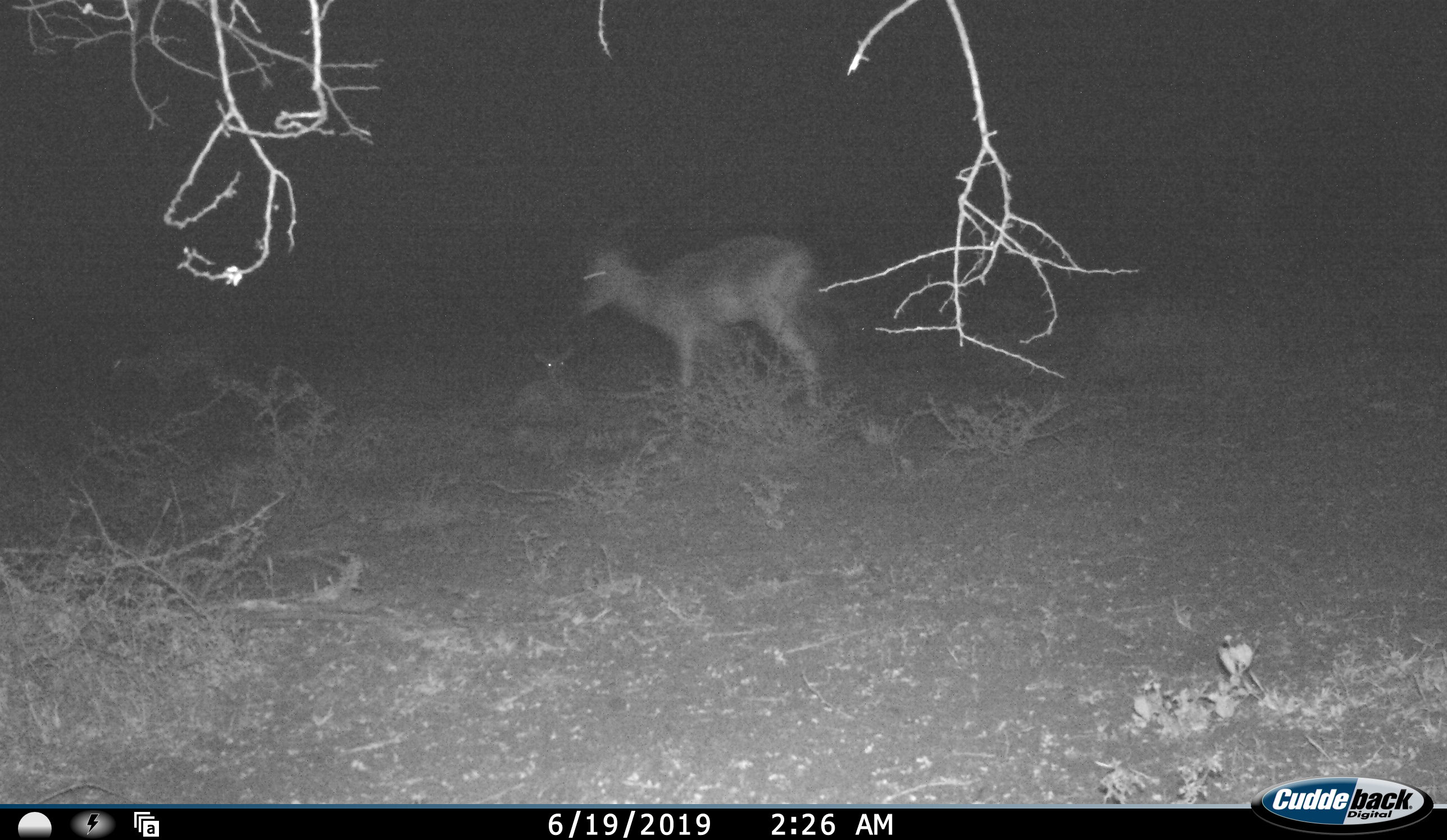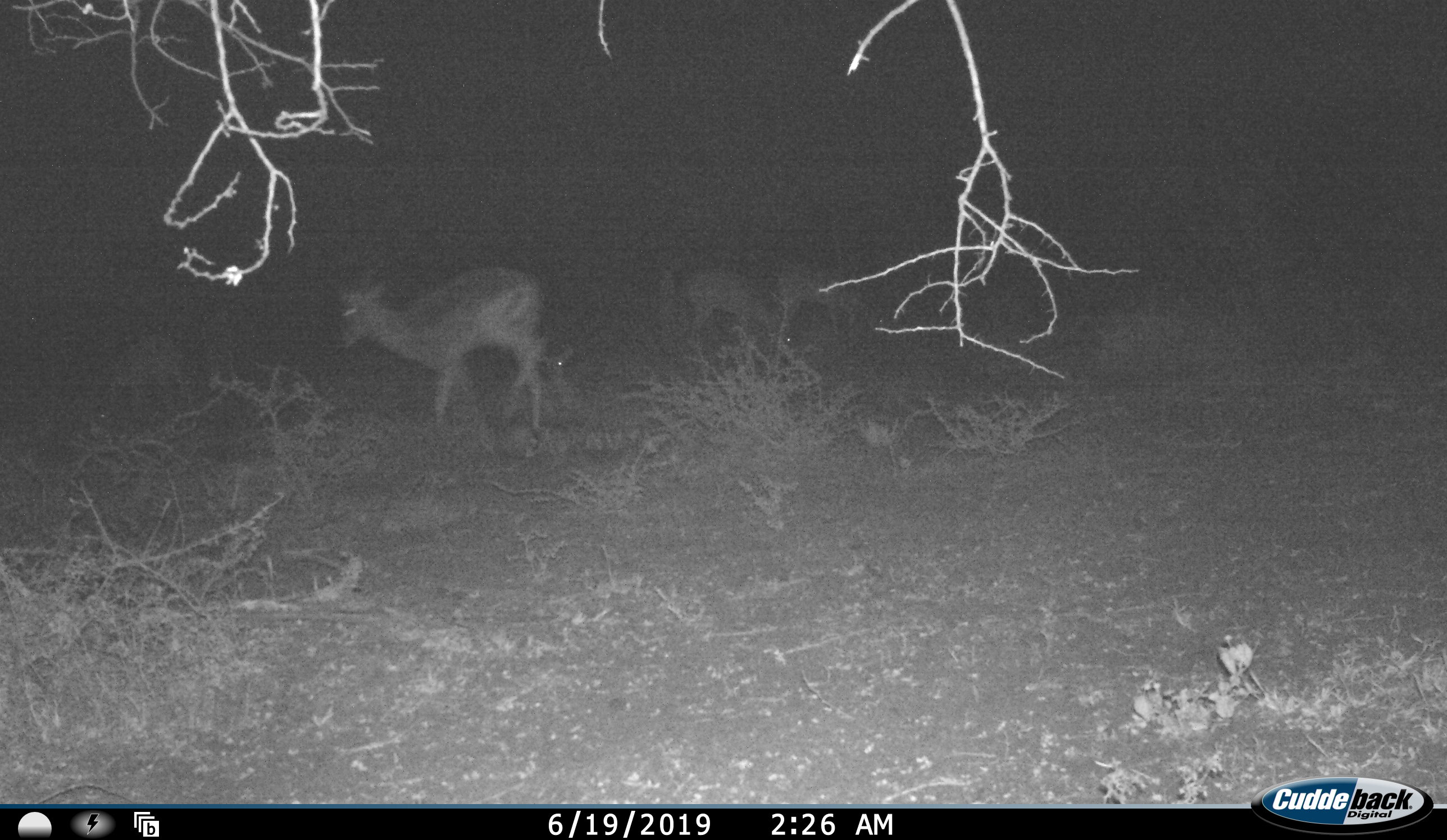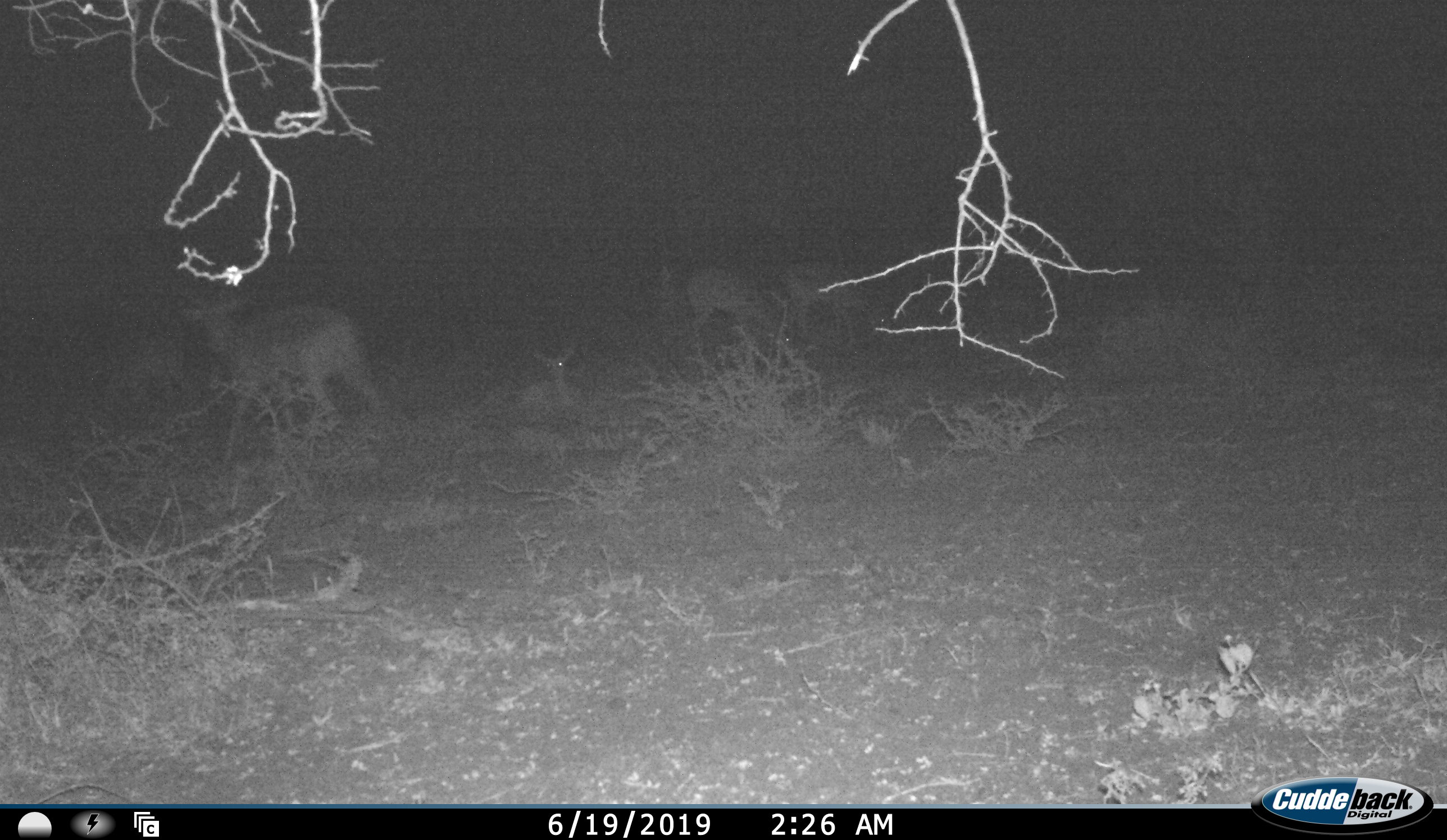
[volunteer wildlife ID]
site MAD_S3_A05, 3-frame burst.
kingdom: Animalia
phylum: Chordata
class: Mammalia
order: Artiodactyla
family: Bovidae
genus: Aepyceros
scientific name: Aepyceros melampus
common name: impala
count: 4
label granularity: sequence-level